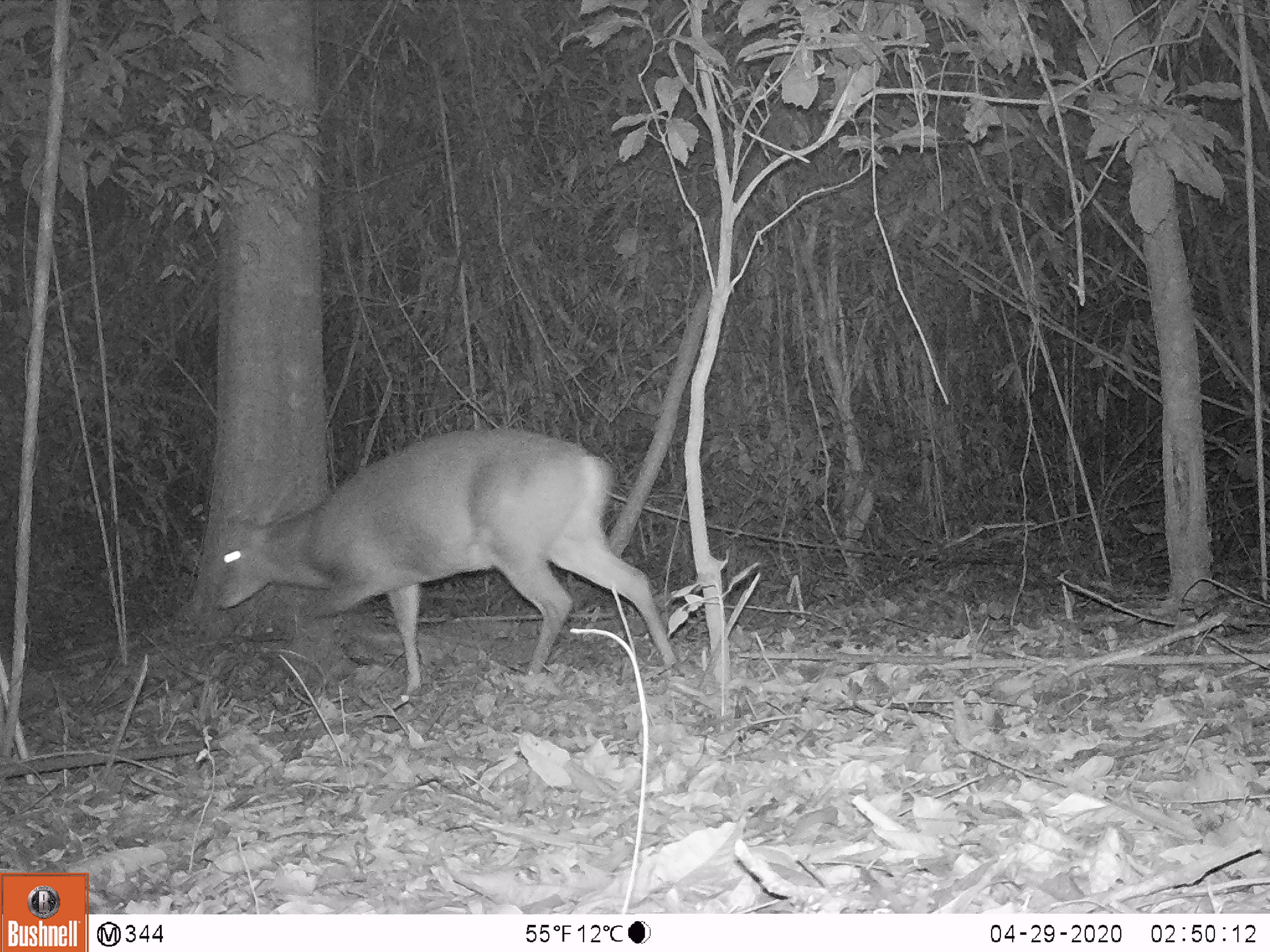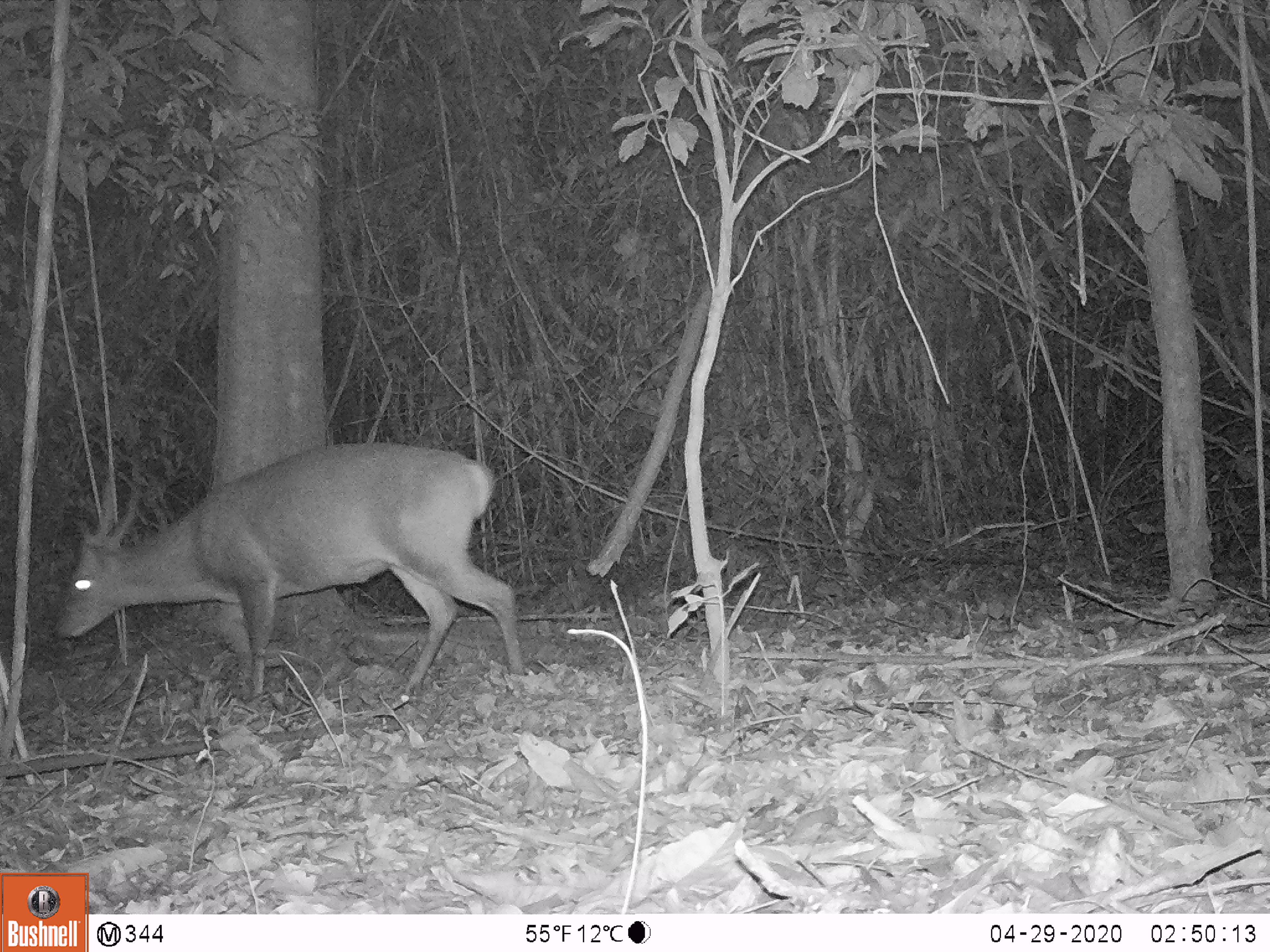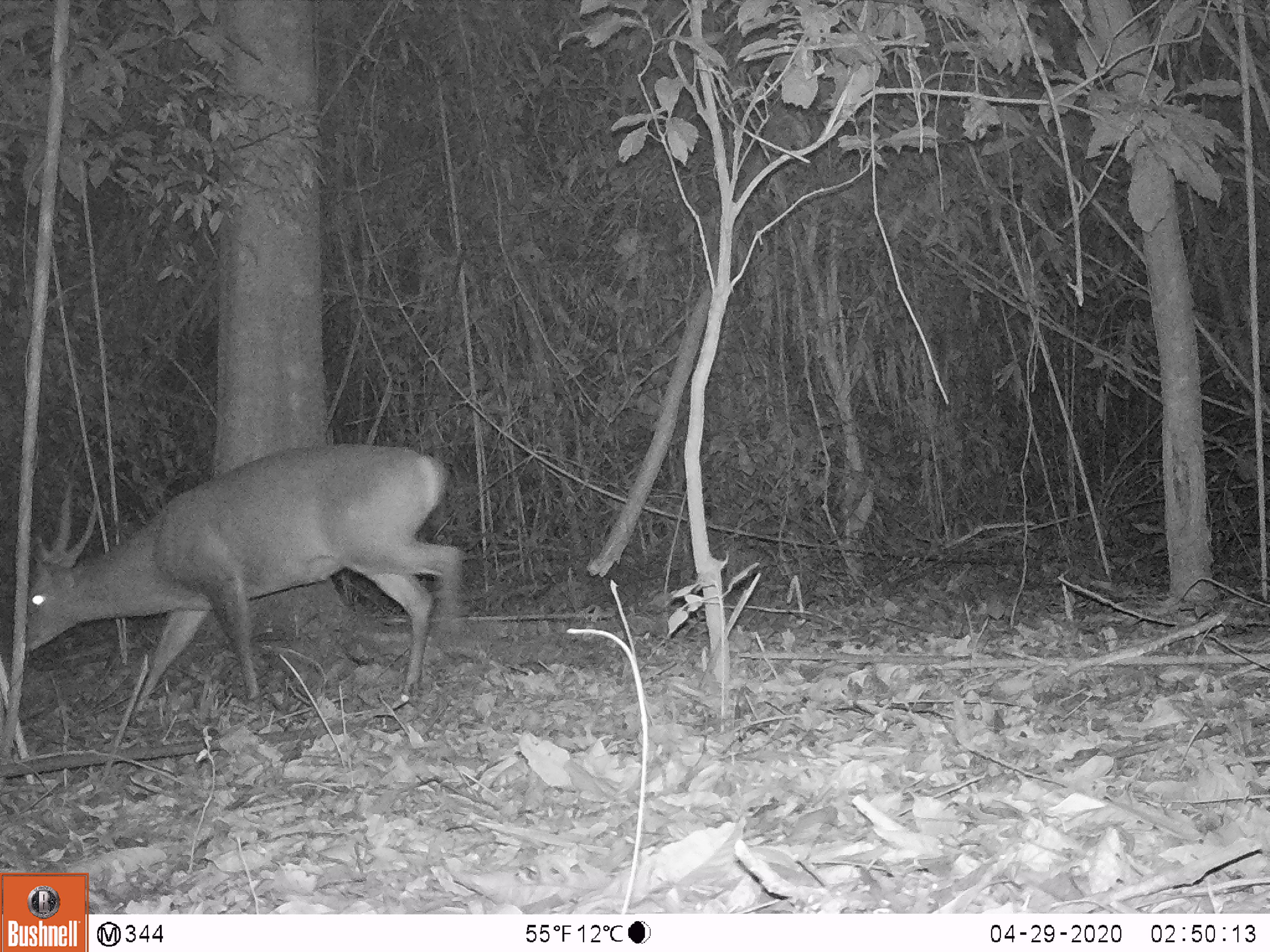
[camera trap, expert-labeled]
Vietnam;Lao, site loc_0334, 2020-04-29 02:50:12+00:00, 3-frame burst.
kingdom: Animalia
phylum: Chordata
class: Mammalia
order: Artiodactyla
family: Cervidae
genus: Muntiacus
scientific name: Muntiacus vuquangensis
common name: large-antlered muntjac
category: large antlered muntjac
Large antlered muntjac (large-antlered muntjac) (Muntiacus vuquangensis). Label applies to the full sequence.